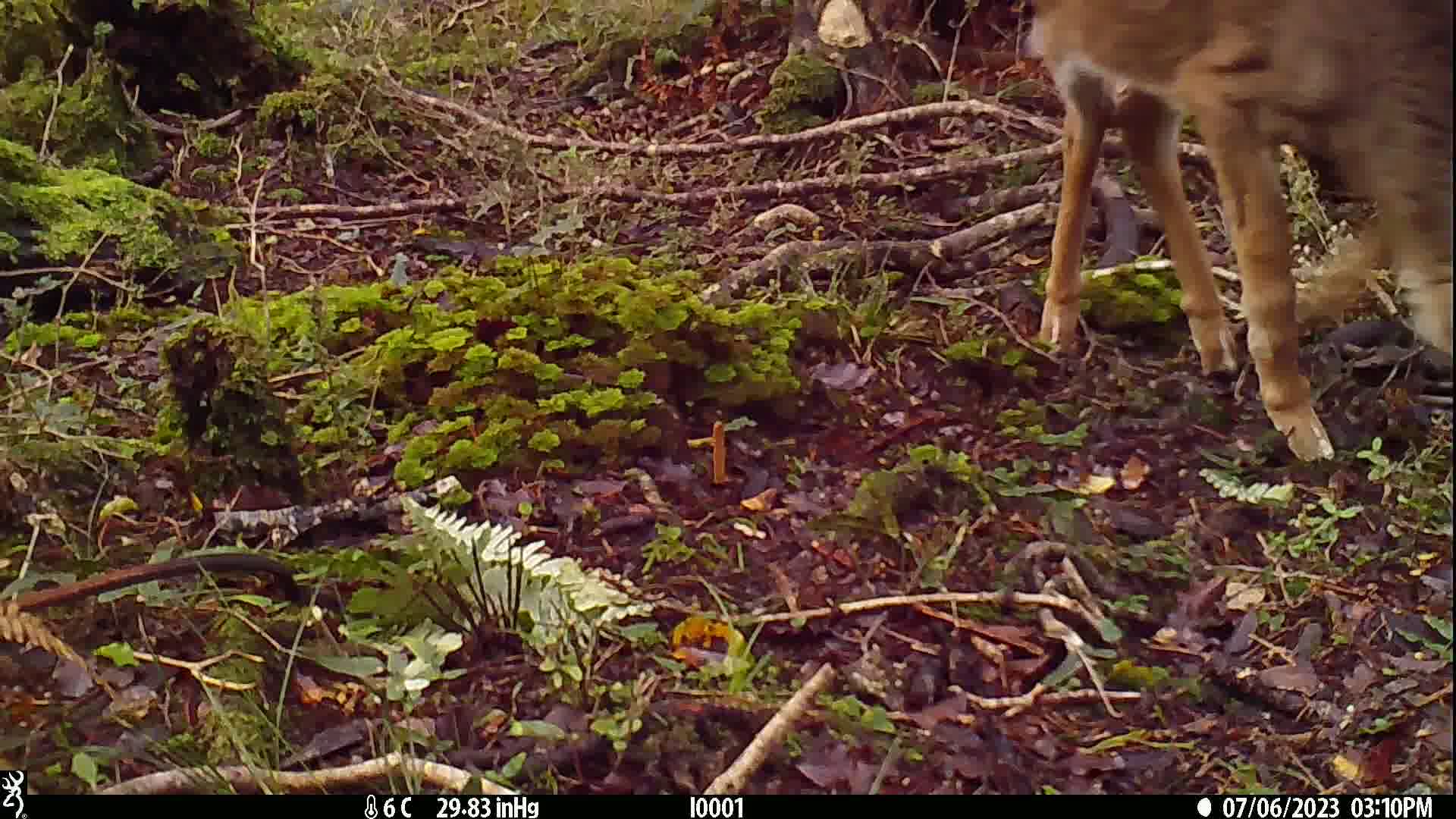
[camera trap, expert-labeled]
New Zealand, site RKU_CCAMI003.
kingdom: Animalia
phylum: Chordata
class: Mammalia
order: Artiodactyla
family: Cervidae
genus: Odocoileus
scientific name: Odocoileus virginianus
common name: white-tailed deer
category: white tailed deer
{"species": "white tailed deer (white-tailed deer) (Odocoileus virginianus)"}